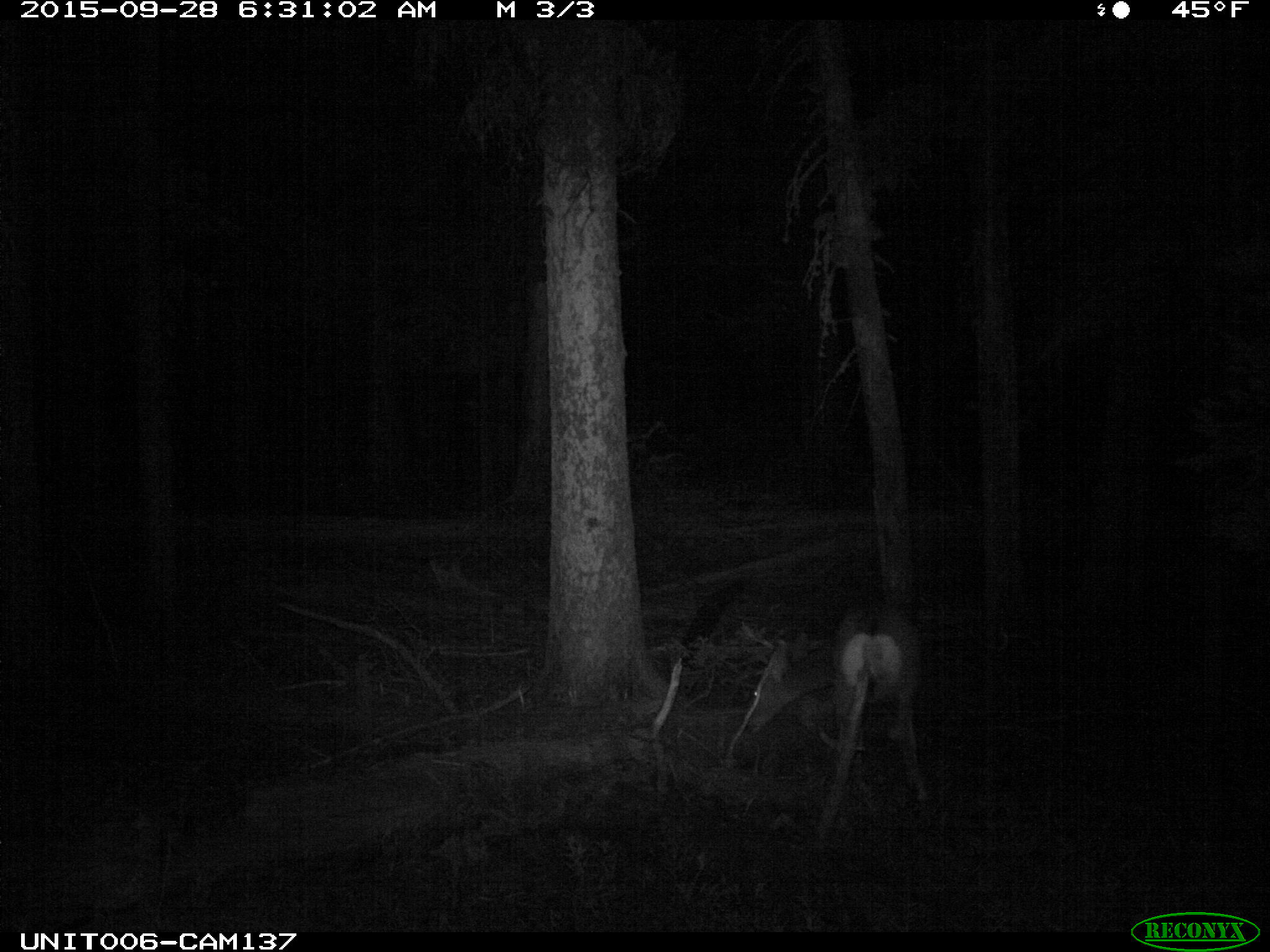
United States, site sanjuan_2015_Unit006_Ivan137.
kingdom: Animalia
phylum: Chordata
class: Mammalia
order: Artiodactyla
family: Cervidae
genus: Odocoileus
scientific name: Odocoileus hemionus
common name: mule deer